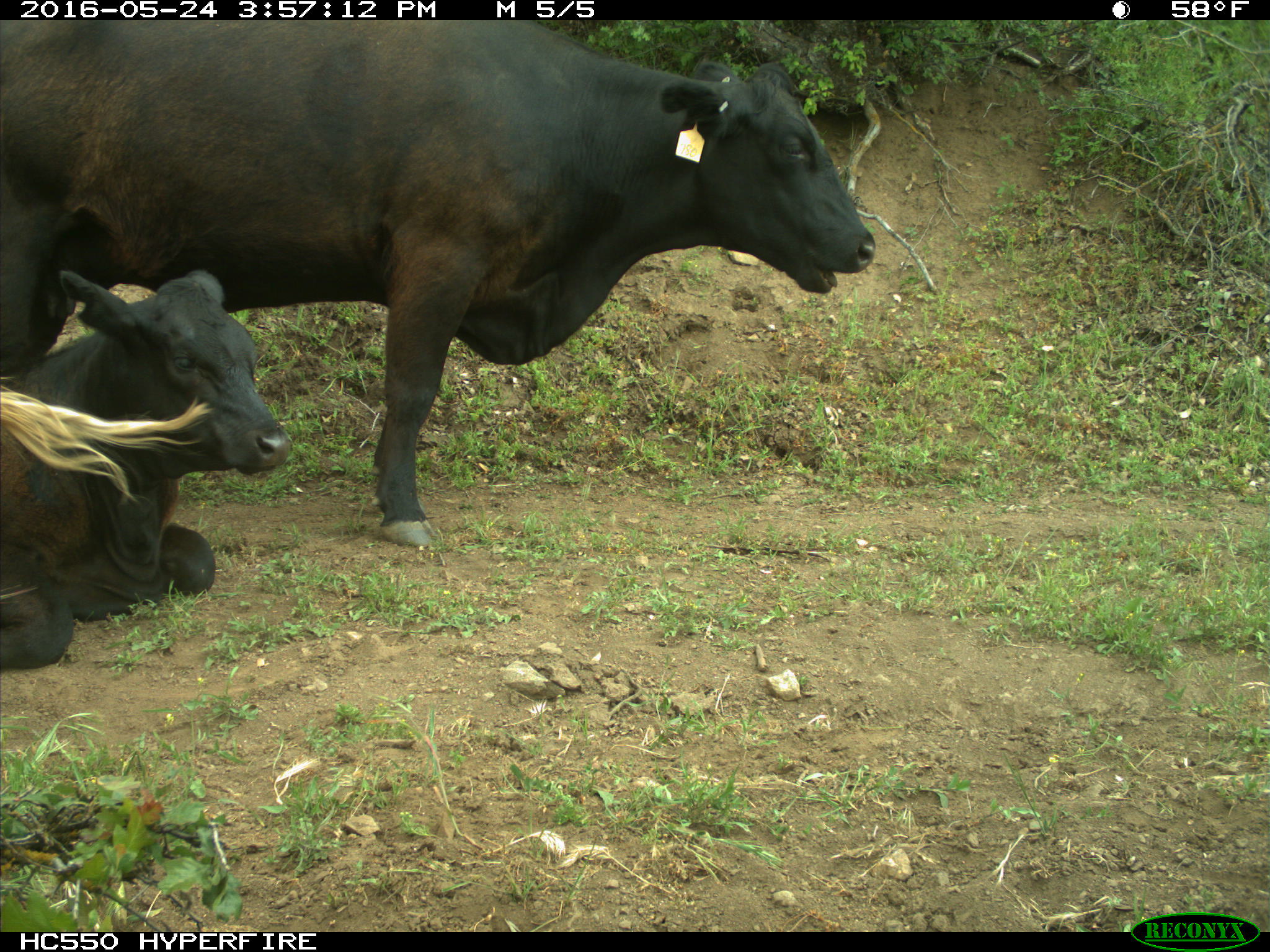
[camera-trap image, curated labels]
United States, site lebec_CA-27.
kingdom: Animalia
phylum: Chordata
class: Mammalia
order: Artiodactyla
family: Bovidae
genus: Bos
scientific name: Bos taurus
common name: domestic cow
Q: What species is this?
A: Bos taurus (domestic cow).